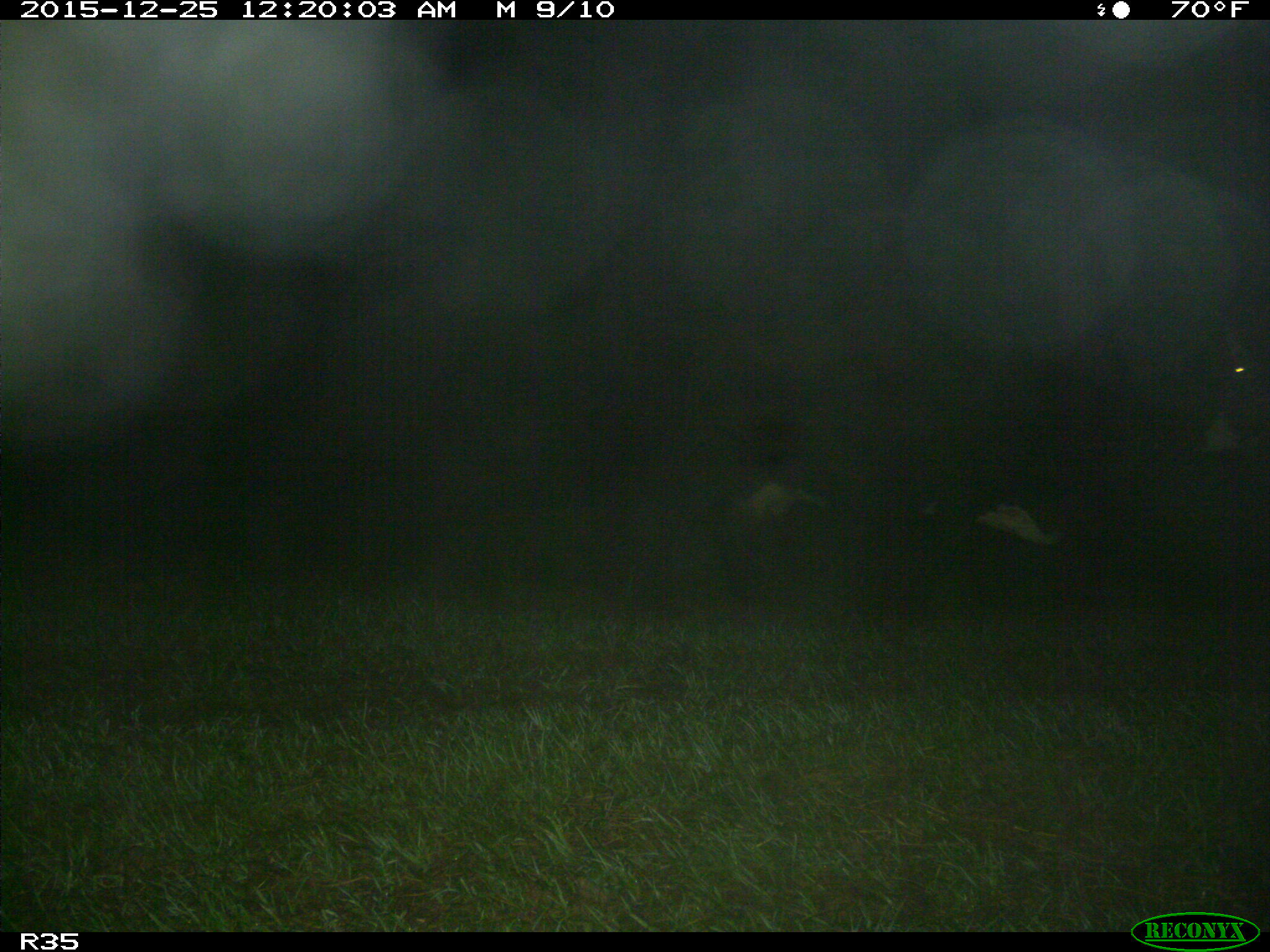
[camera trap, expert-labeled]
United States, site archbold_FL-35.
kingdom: Animalia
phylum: Chordata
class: Mammalia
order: Artiodactyla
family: Bovidae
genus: Bos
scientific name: Bos taurus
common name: domestic cow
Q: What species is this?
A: Bos taurus (domestic cow).